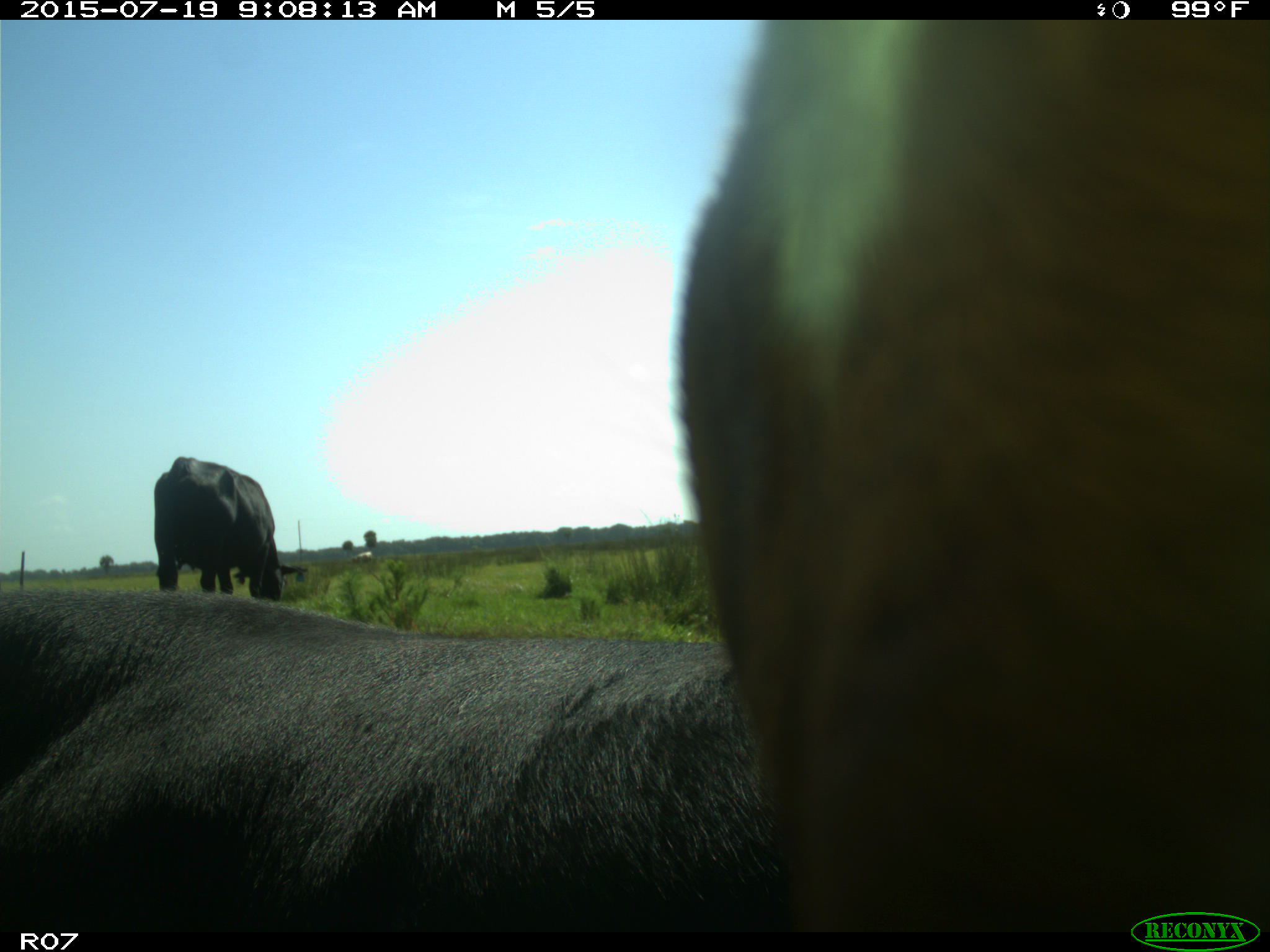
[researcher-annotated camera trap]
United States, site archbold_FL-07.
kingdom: Animalia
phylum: Chordata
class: Mammalia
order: Artiodactyla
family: Bovidae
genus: Bos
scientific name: Bos taurus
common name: domestic cow